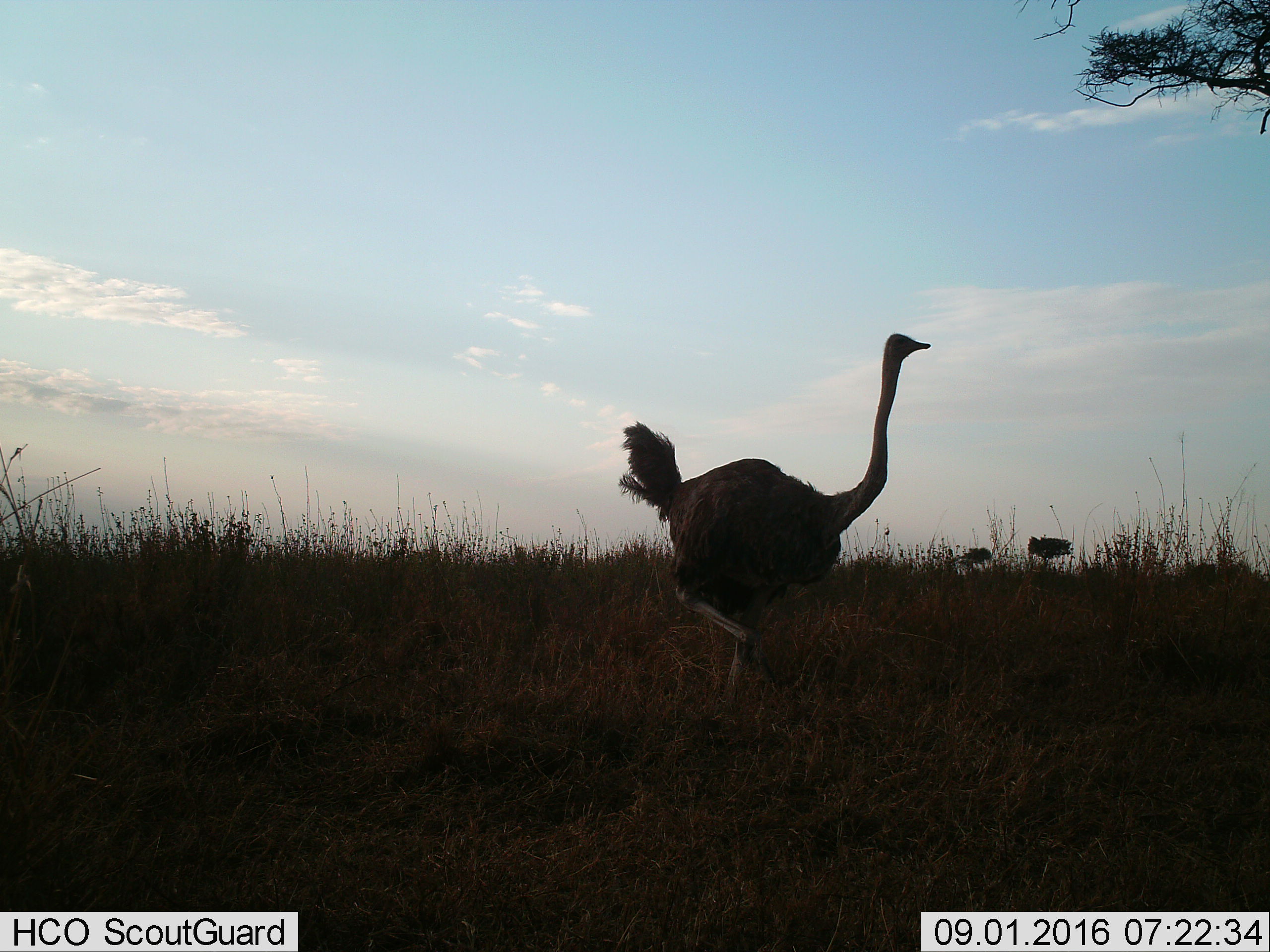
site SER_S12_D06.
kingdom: Animalia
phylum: Chordata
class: Aves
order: Struthioniformes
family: Struthionidae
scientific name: Struthionidae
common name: ostrich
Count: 1.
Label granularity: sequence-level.